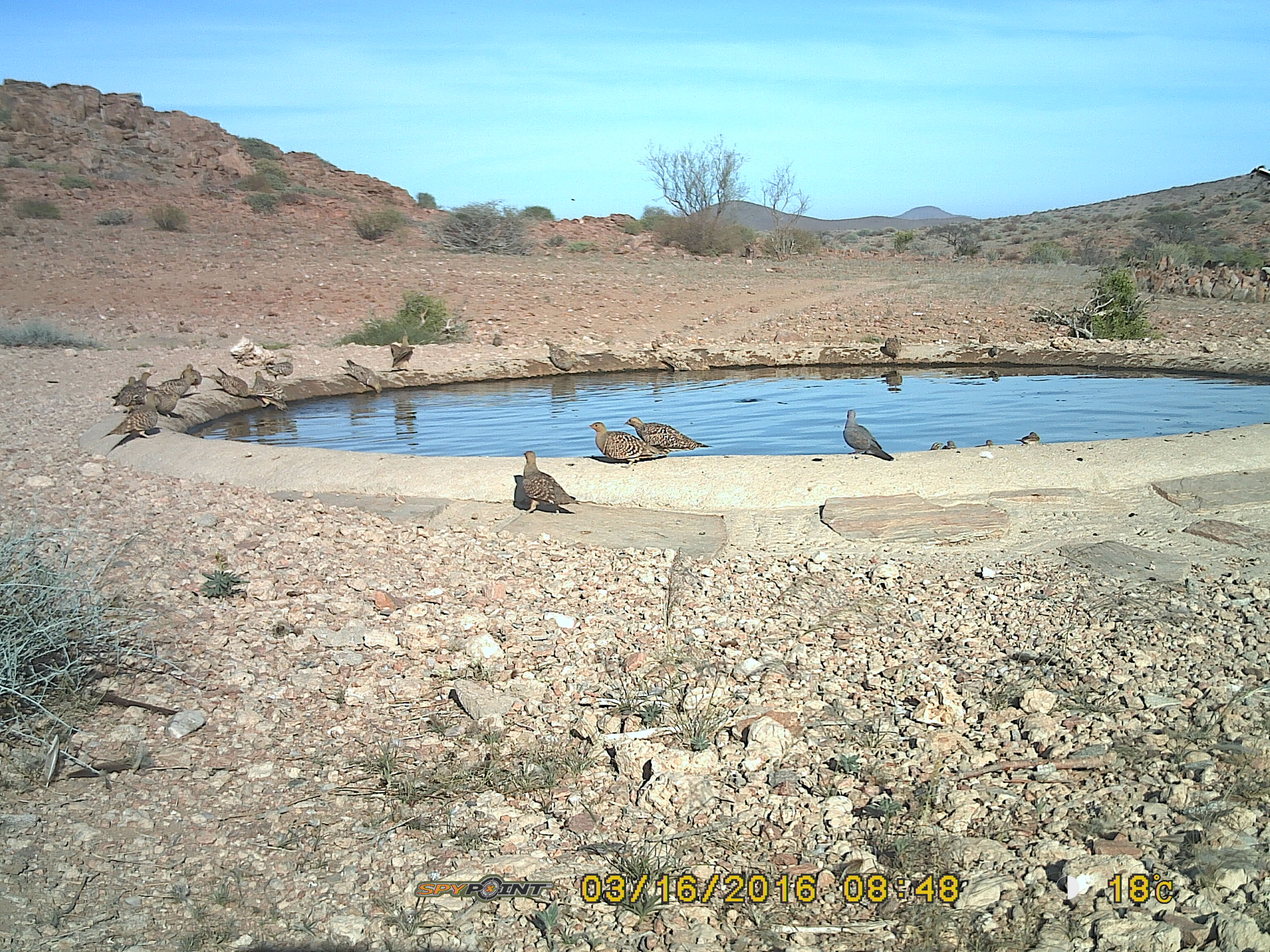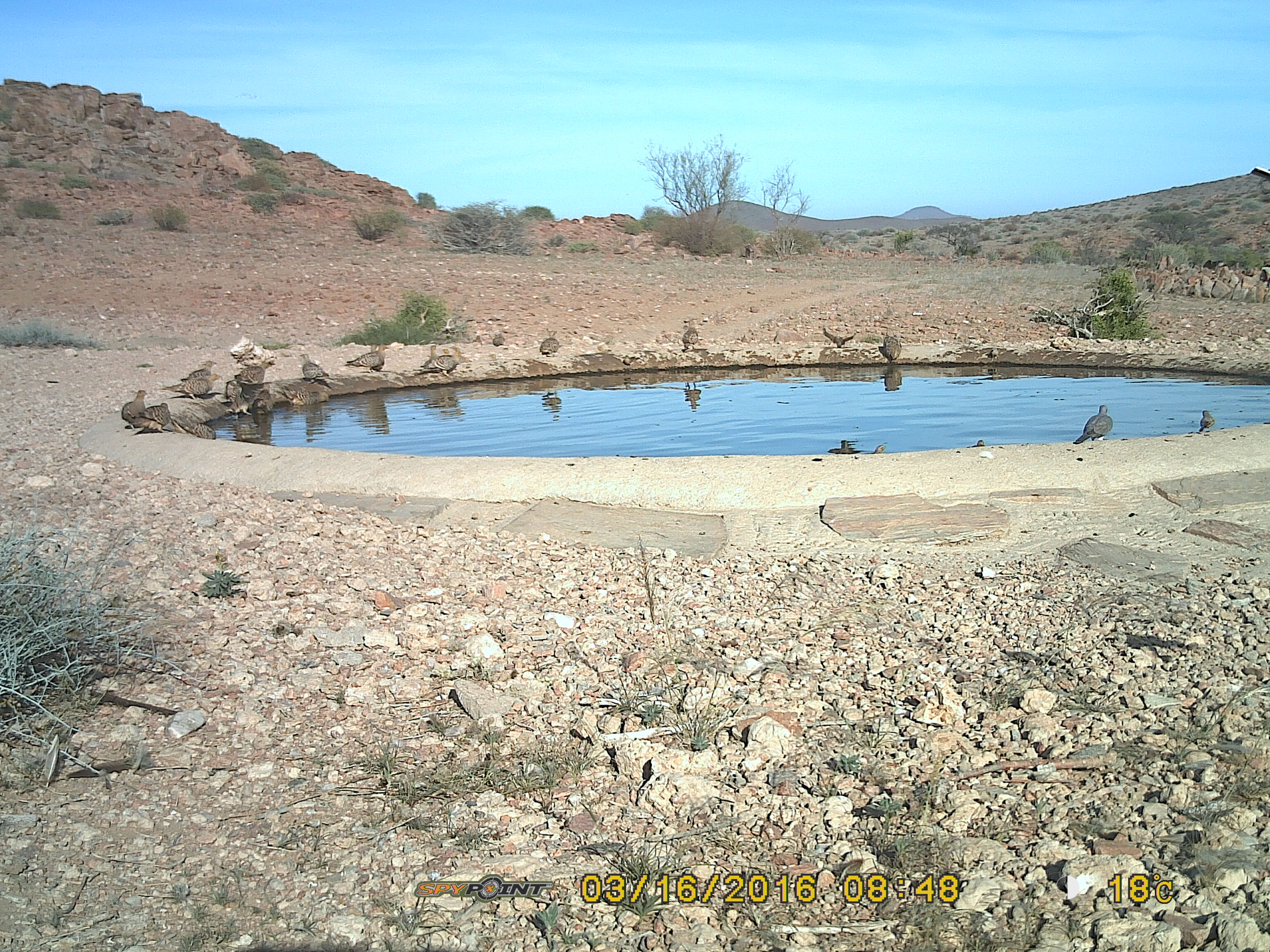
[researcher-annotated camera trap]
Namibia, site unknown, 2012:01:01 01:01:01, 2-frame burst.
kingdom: Animalia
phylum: Chordata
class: Aves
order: Pterocliformes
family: Pteroclidae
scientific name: Pteroclidae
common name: sandgrouse